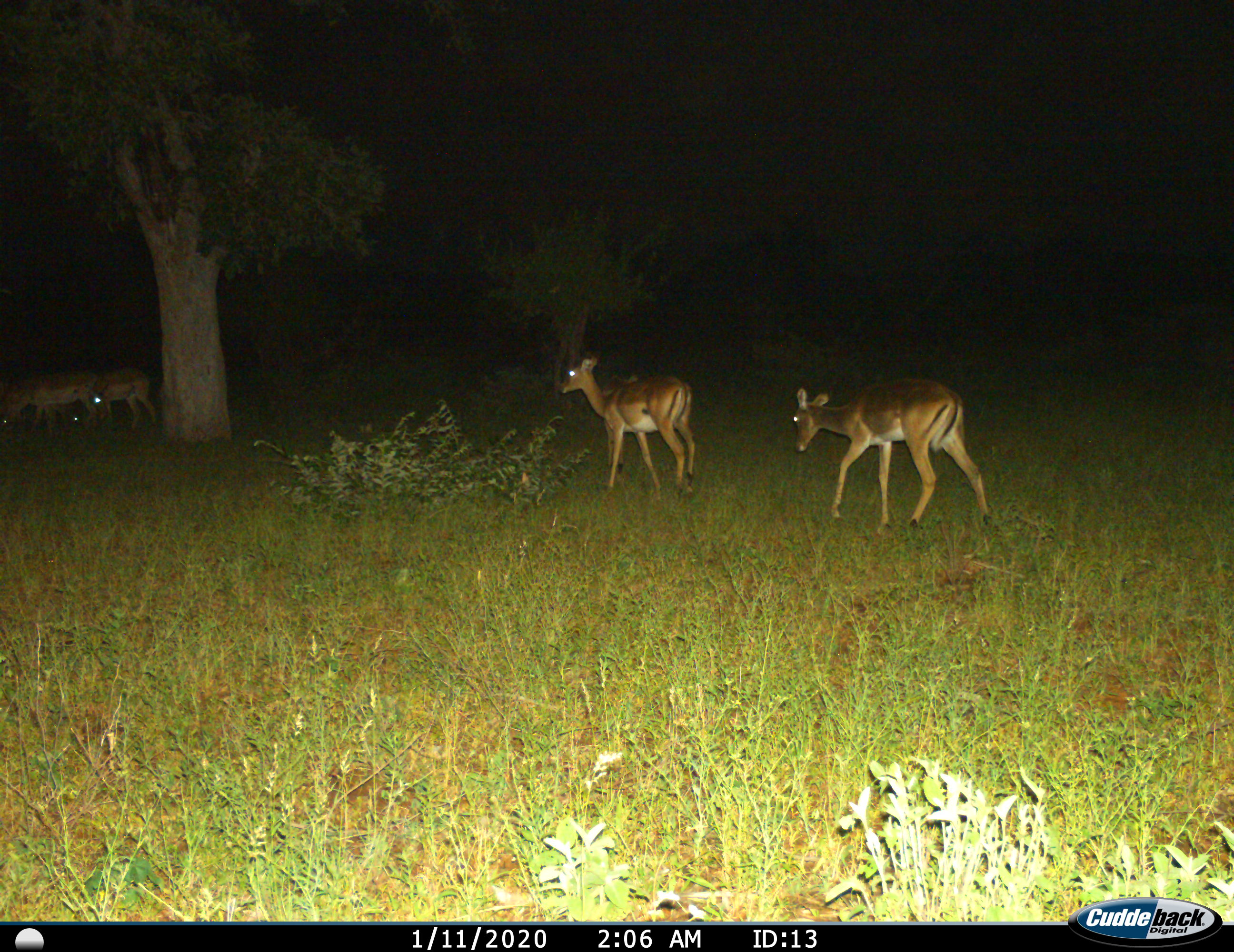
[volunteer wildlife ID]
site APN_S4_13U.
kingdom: Animalia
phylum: Chordata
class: Mammalia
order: Artiodactyla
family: Bovidae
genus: Aepyceros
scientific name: Aepyceros melampus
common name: impala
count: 5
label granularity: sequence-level